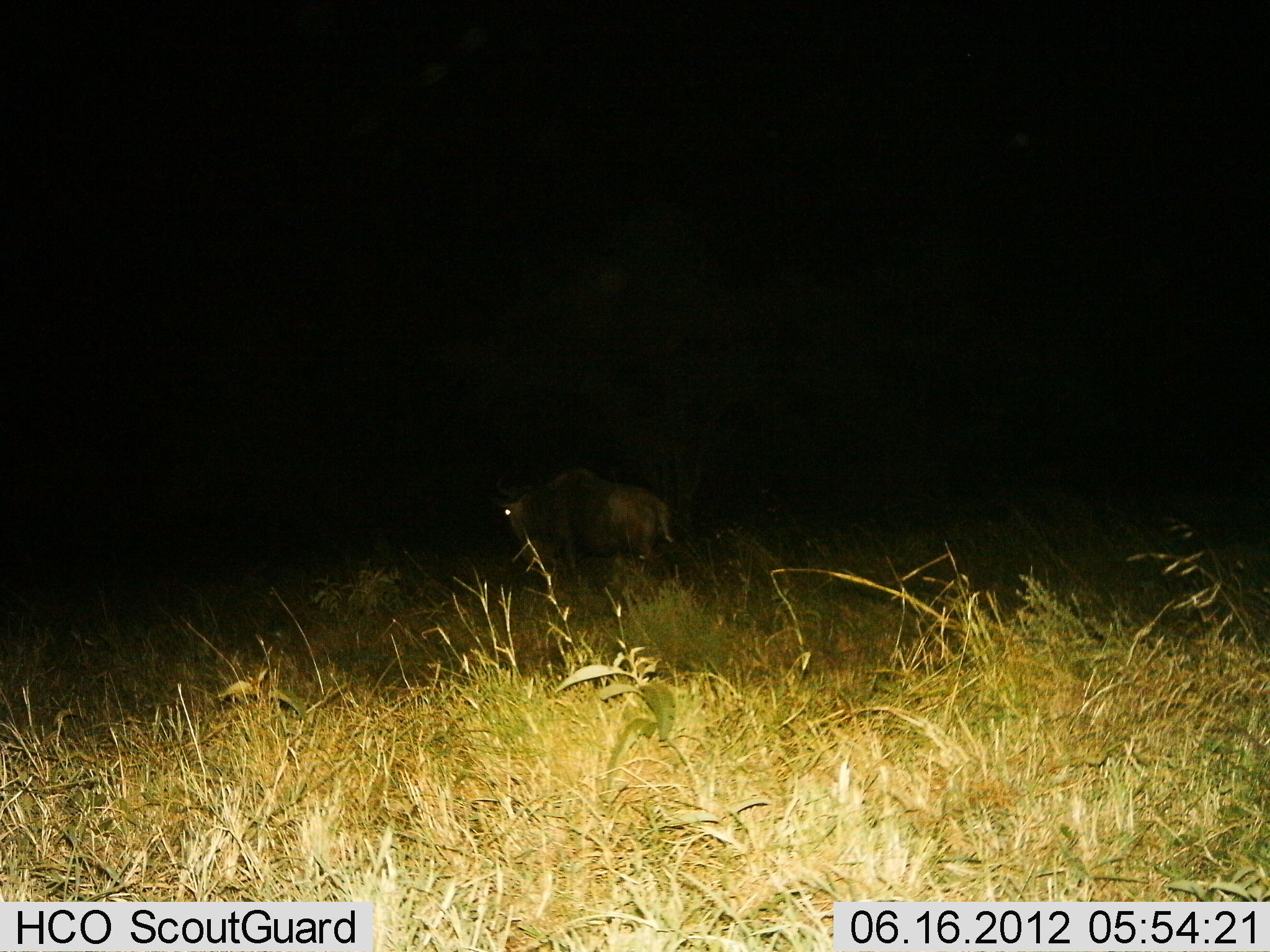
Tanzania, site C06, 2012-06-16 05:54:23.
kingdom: Animalia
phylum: Chordata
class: Mammalia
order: Artiodactyla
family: Bovidae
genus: Connochaetes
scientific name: Connochaetes taurinus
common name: blue wildebeest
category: wildebeest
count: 1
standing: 100%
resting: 0%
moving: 0%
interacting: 0%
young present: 0%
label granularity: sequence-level